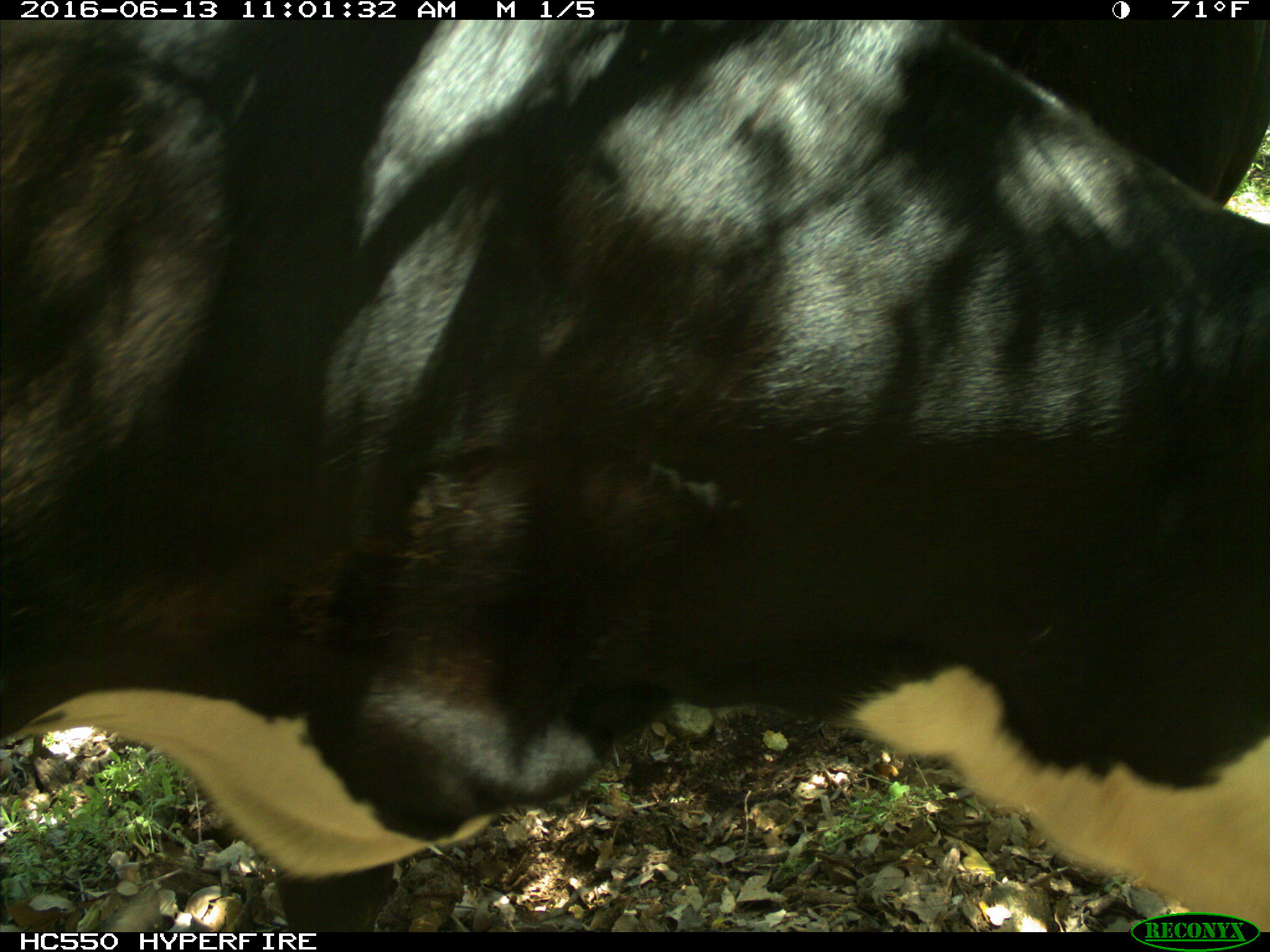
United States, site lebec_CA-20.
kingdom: Animalia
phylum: Chordata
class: Mammalia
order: Artiodactyla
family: Bovidae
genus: Bos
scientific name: Bos taurus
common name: domestic cow